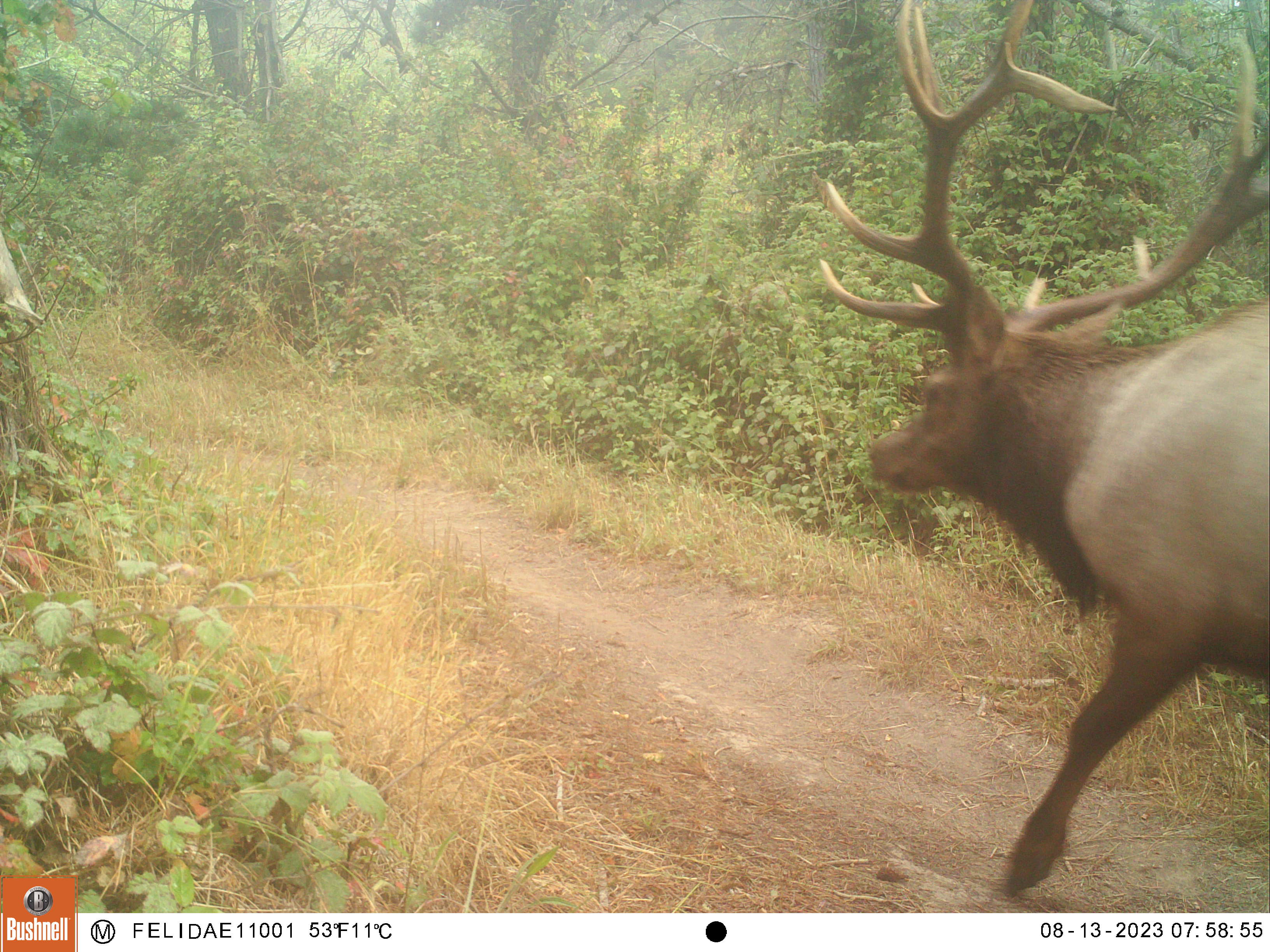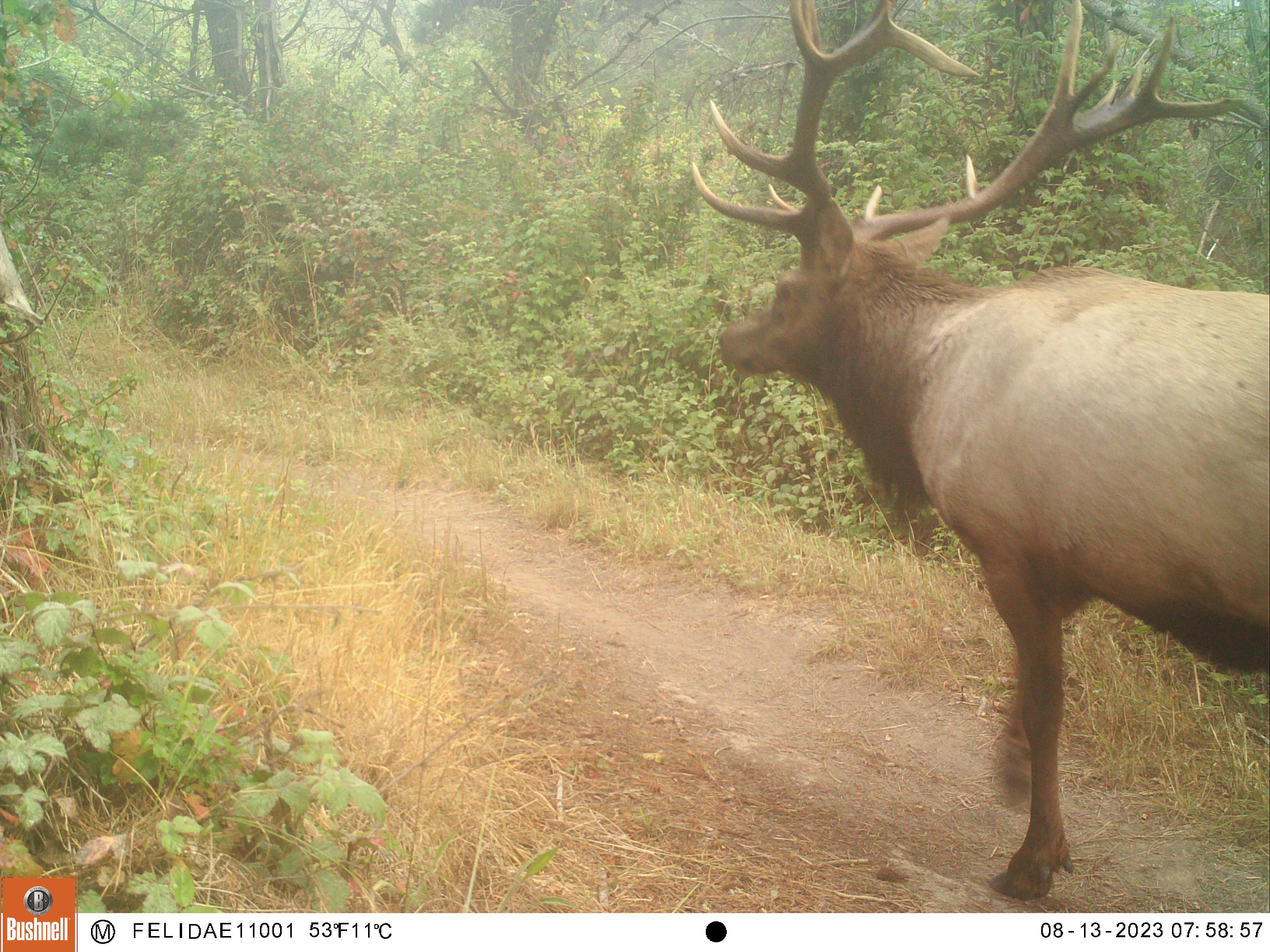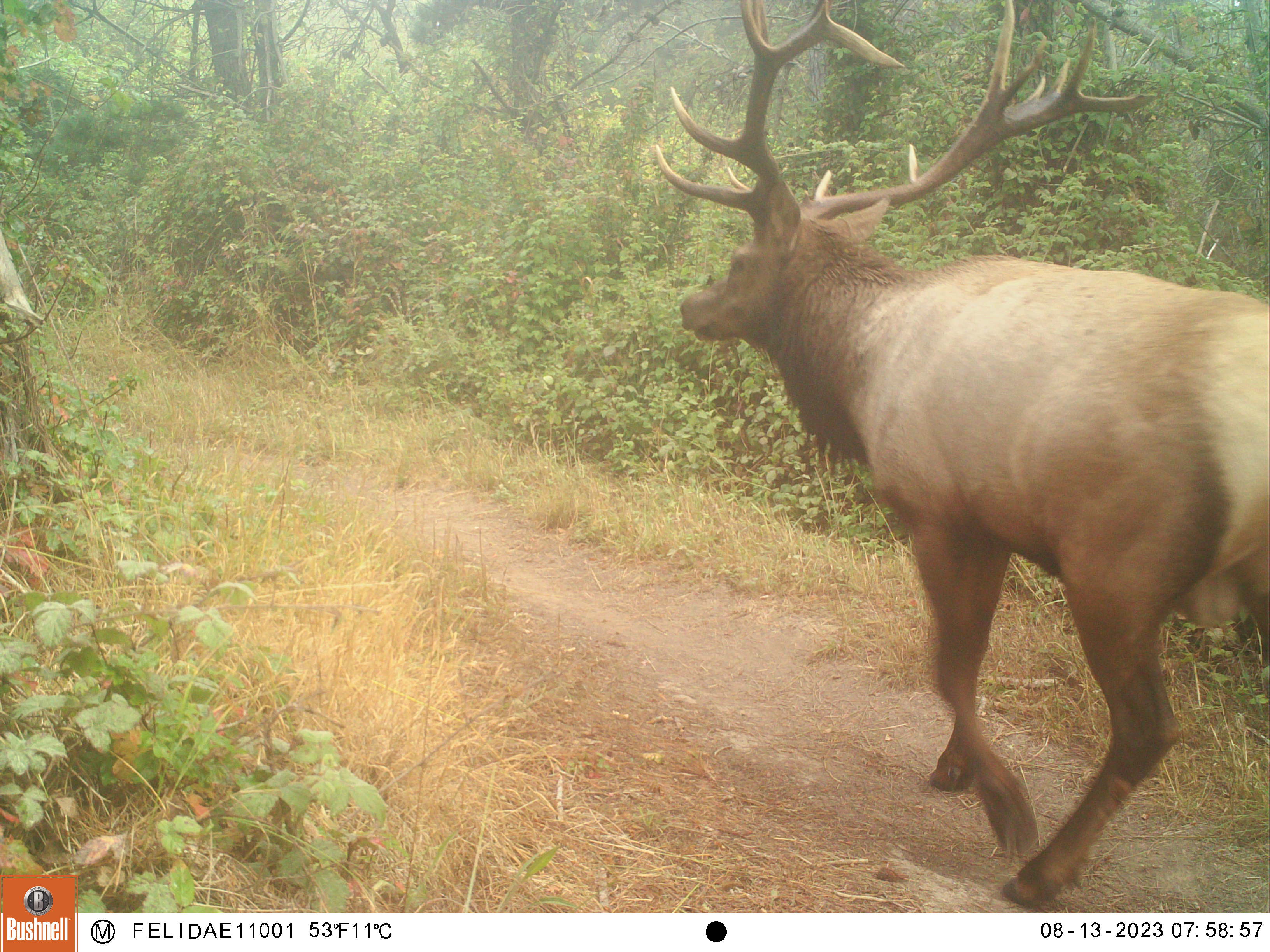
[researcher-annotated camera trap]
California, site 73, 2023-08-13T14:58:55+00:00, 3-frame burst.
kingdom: Animalia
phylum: Chordata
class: Mammalia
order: Artiodactyla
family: Cervidae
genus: Cervus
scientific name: Cervus canadensis nannodes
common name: tule elk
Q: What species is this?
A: Tule elk (Cervus canadensis nannodes).